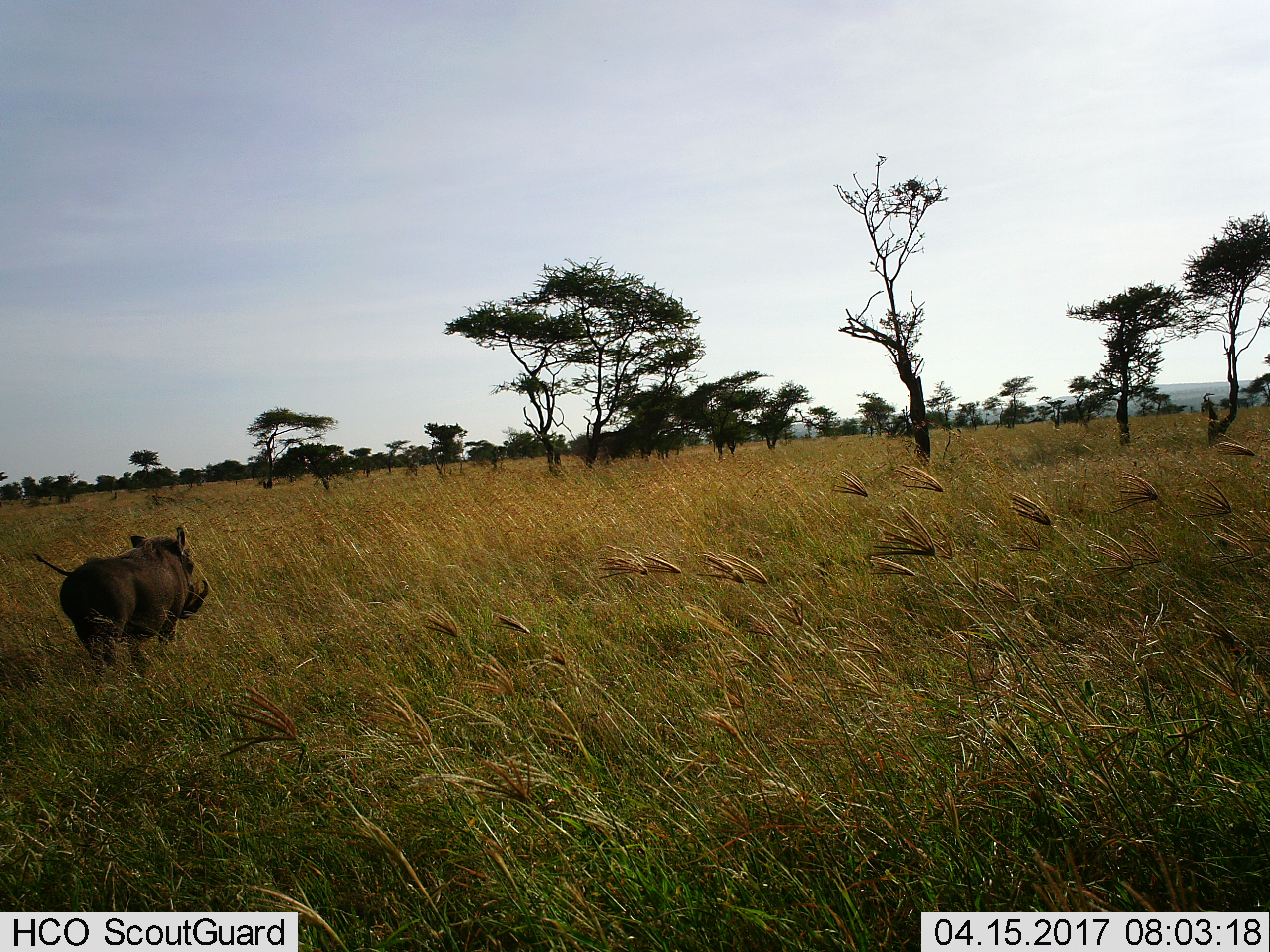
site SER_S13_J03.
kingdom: Animalia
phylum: Chordata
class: Mammalia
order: Artiodactyla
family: Suidae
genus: Phacochoerus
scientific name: Phacochoerus africanus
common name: warthog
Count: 1.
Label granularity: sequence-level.